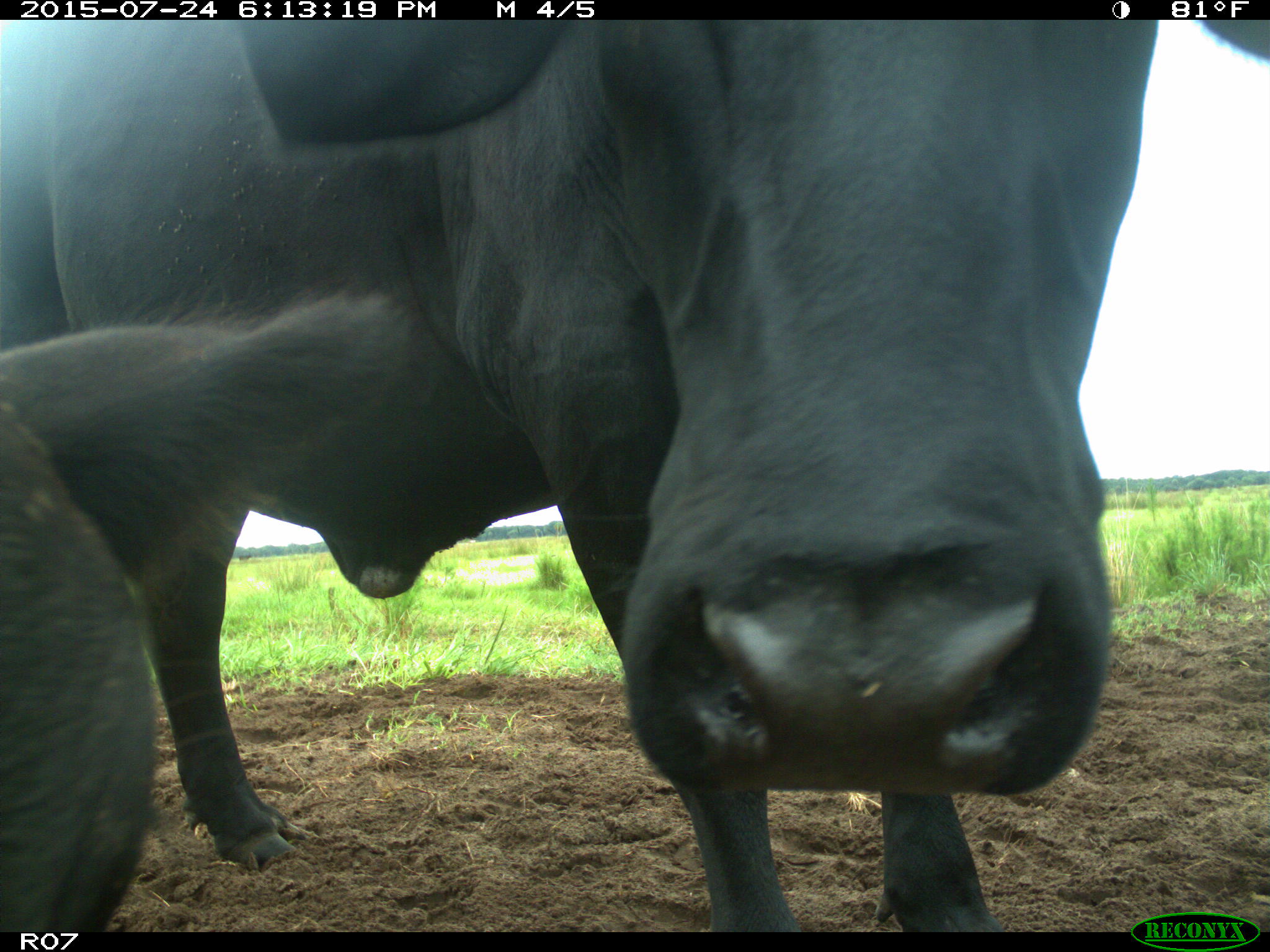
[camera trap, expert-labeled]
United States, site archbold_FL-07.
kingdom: Animalia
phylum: Chordata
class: Mammalia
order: Artiodactyla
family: Bovidae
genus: Bos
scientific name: Bos taurus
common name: domestic cow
Bos taurus (domestic cow).